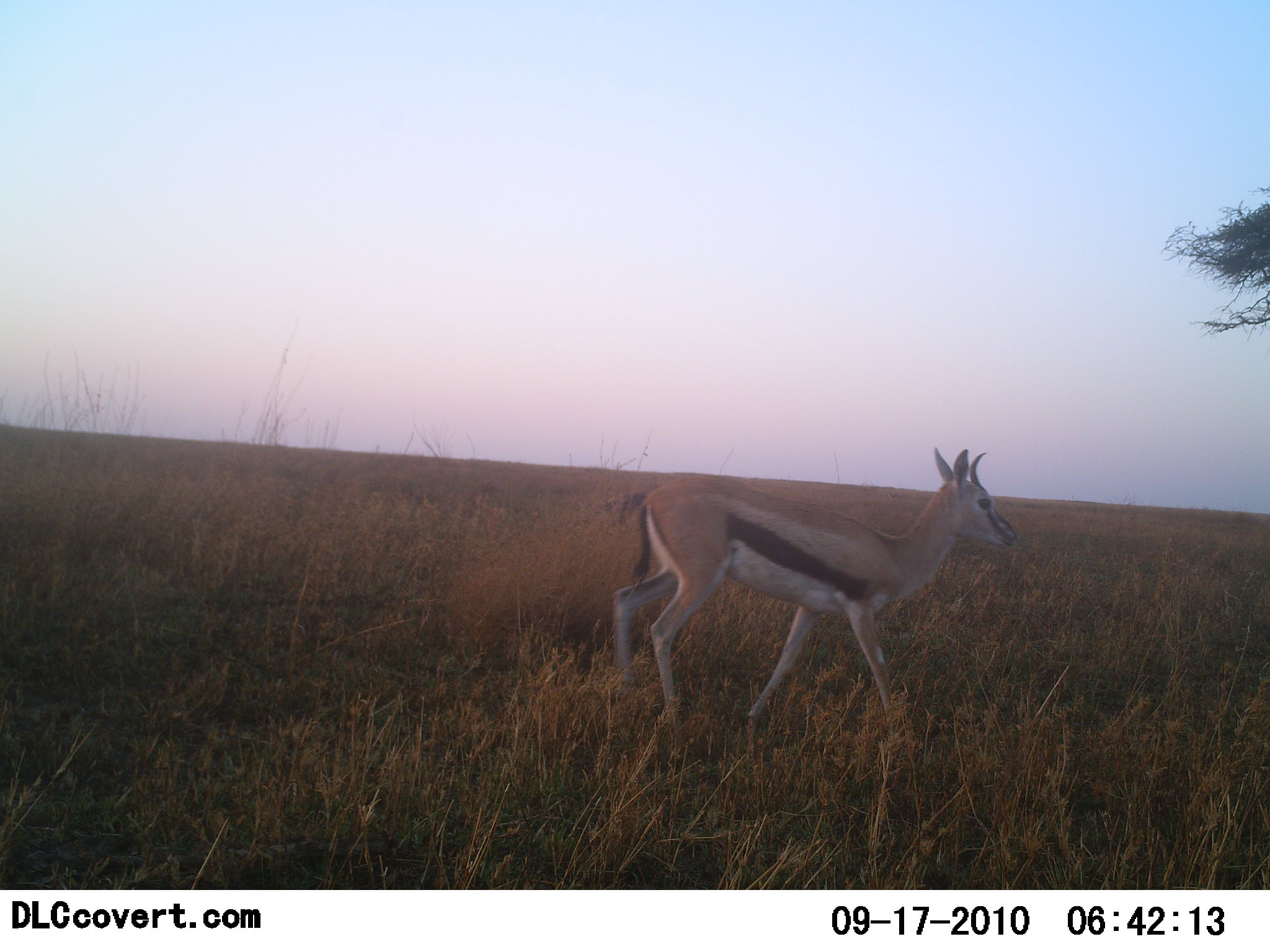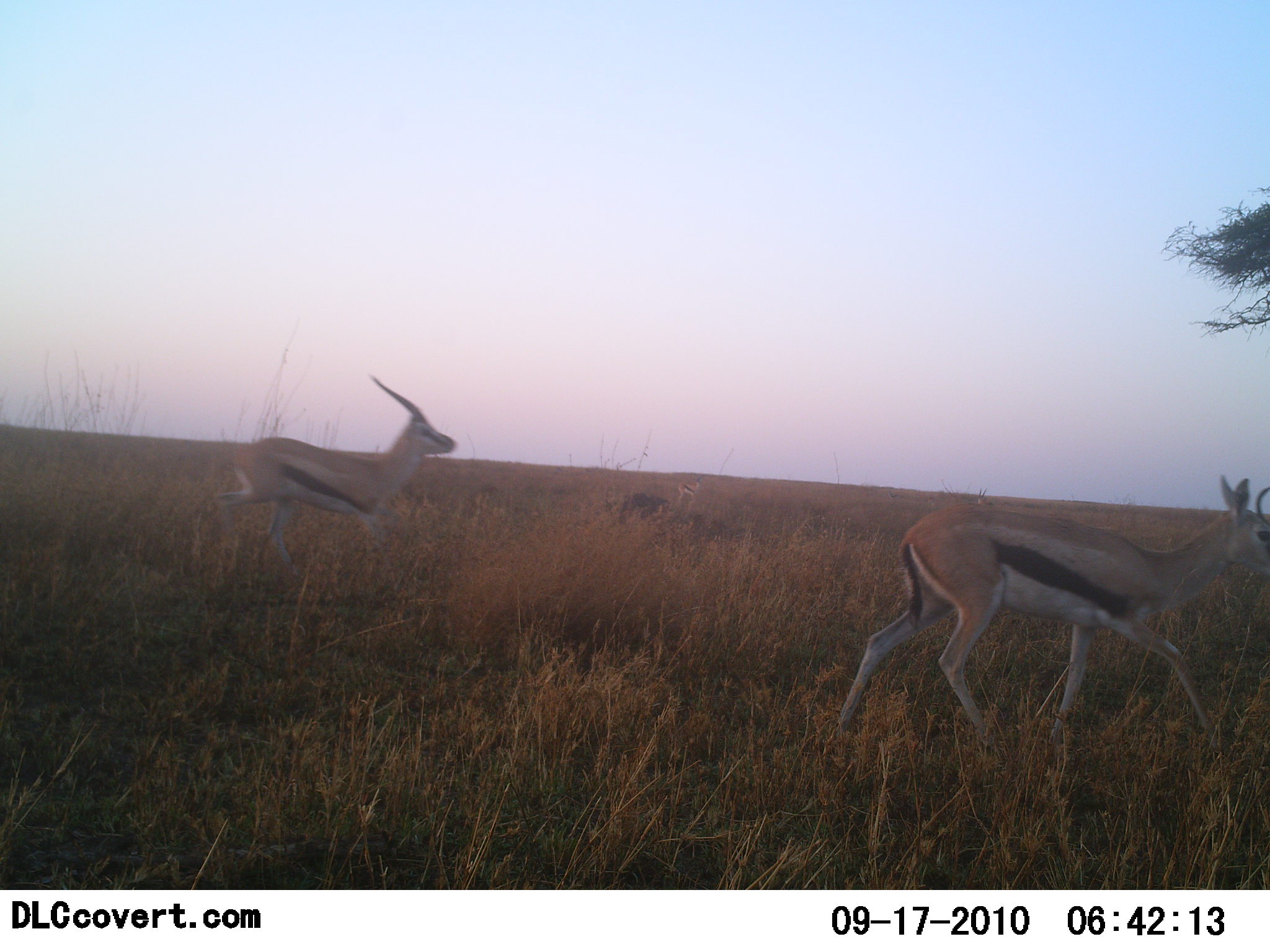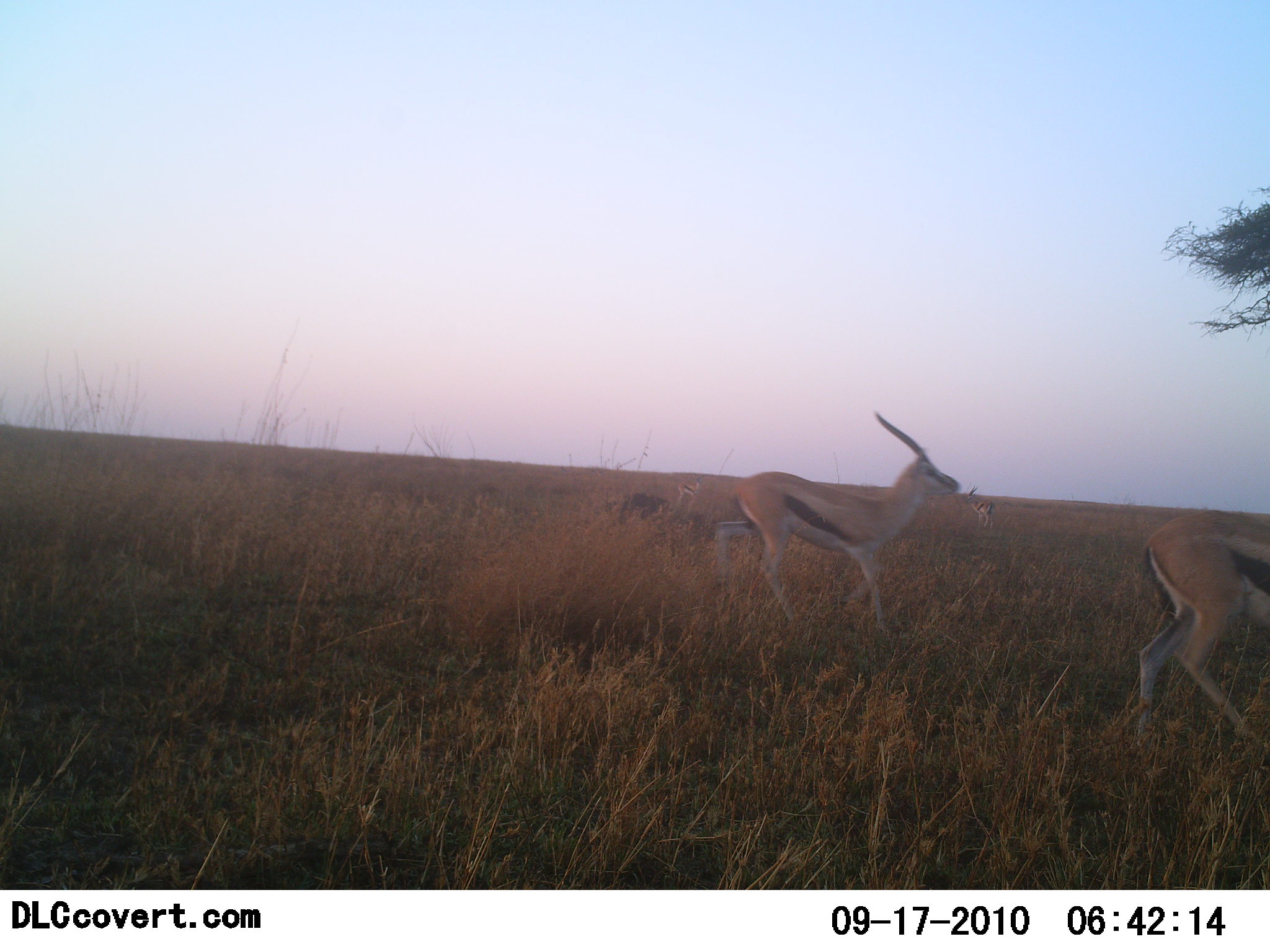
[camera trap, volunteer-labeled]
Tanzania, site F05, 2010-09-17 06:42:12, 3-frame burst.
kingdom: Animalia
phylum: Chordata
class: Mammalia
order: Artiodactyla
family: Bovidae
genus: Eudorcas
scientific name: Eudorcas thomsonii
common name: thomson's gazelle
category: gazellethomsons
Gazellethomsons (thomson's gazelle) (Eudorcas thomsonii), count 2. Behavior (volunteer vote fractions): standing 8%, resting 0%, moving 100%, interacting 0%. Young present (vote fraction): 0%. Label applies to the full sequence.